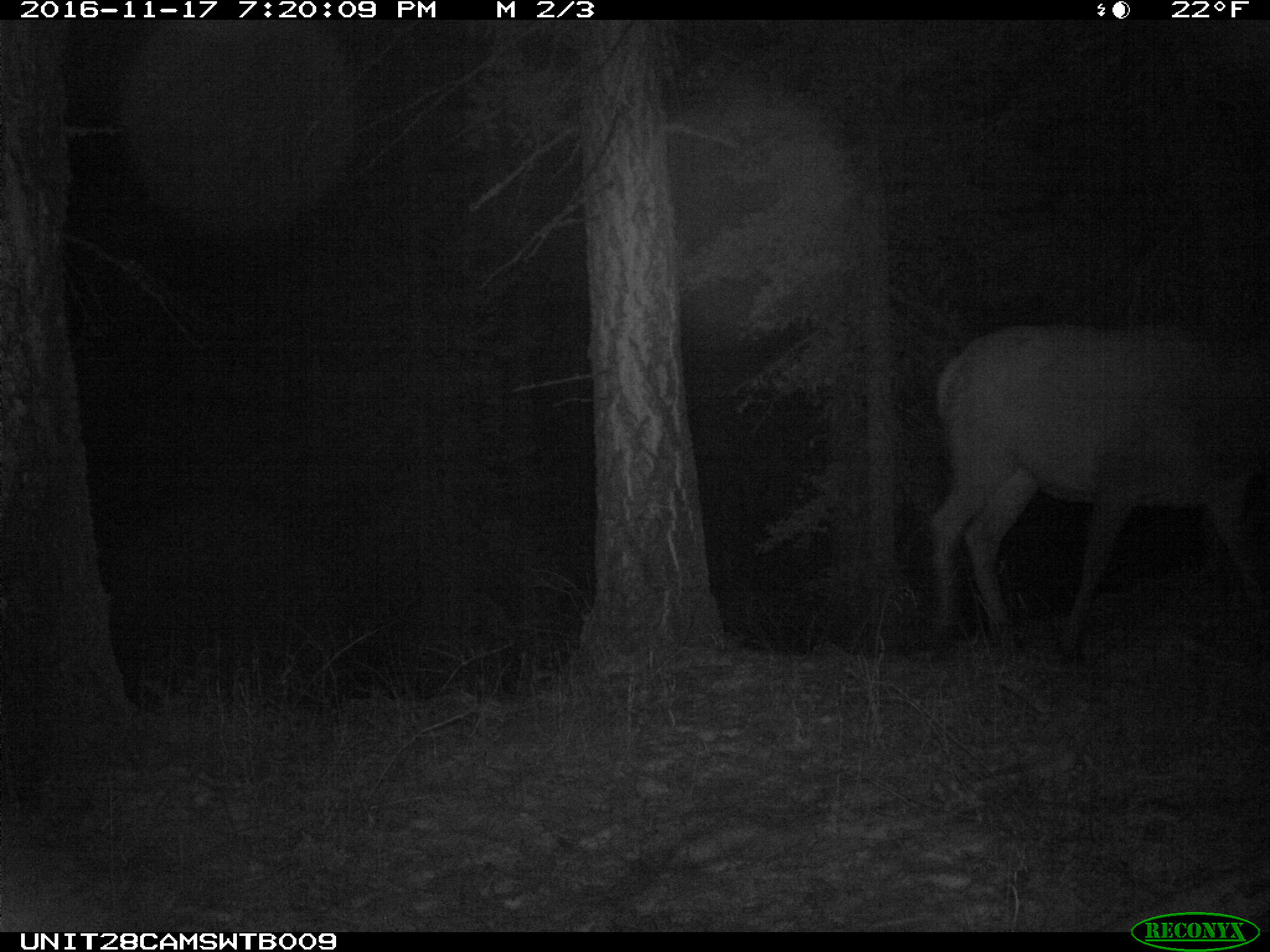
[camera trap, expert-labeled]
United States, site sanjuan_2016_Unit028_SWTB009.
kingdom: Animalia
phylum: Chordata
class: Mammalia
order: Artiodactyla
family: Cervidae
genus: Cervus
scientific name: Cervus elaphus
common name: red deer